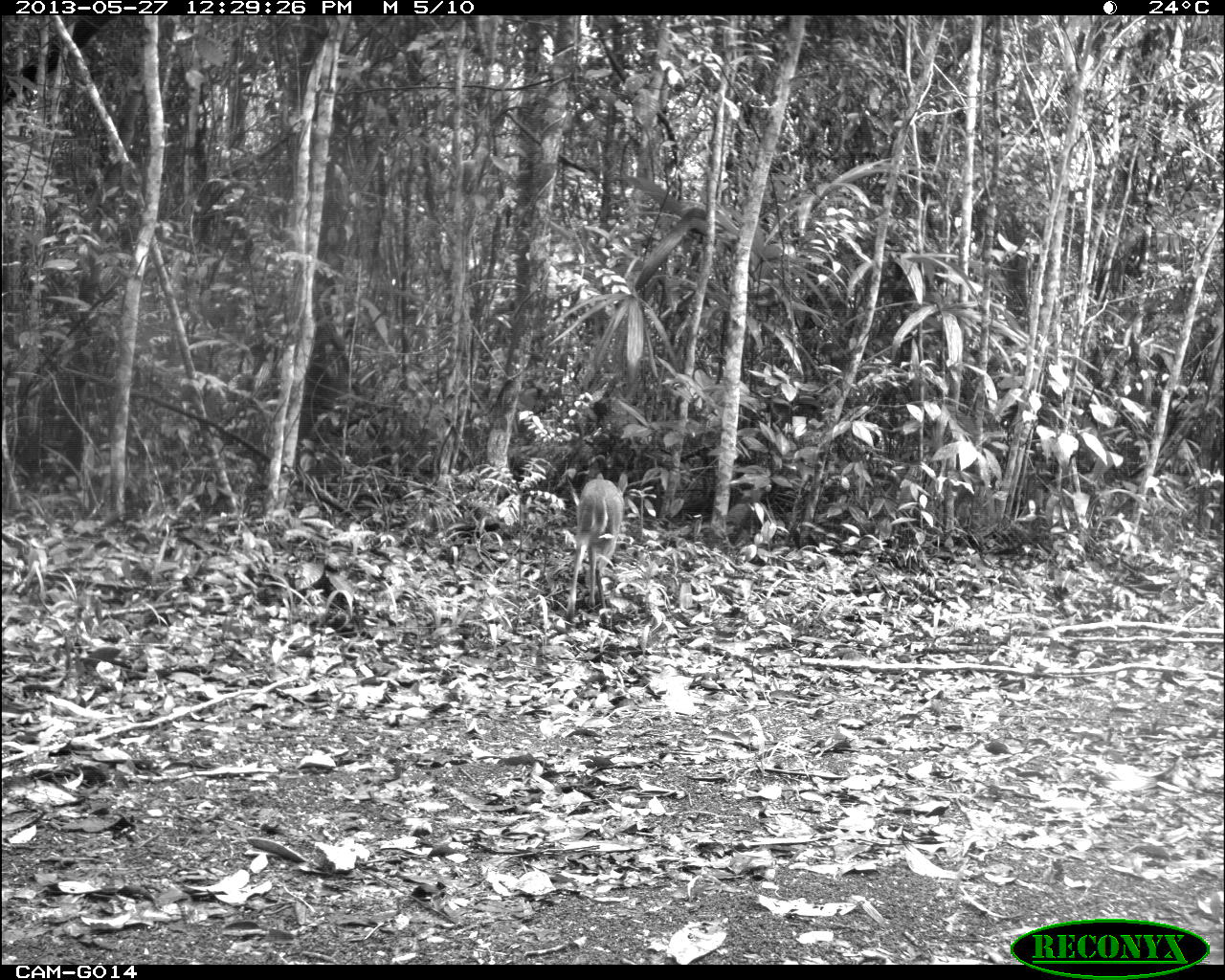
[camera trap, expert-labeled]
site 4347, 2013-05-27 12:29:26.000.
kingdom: Animalia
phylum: Chordata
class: Mammalia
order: Artiodactyla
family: Cervidae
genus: Odocoileus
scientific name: Odocoileus virginianus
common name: white-tailed deer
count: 1